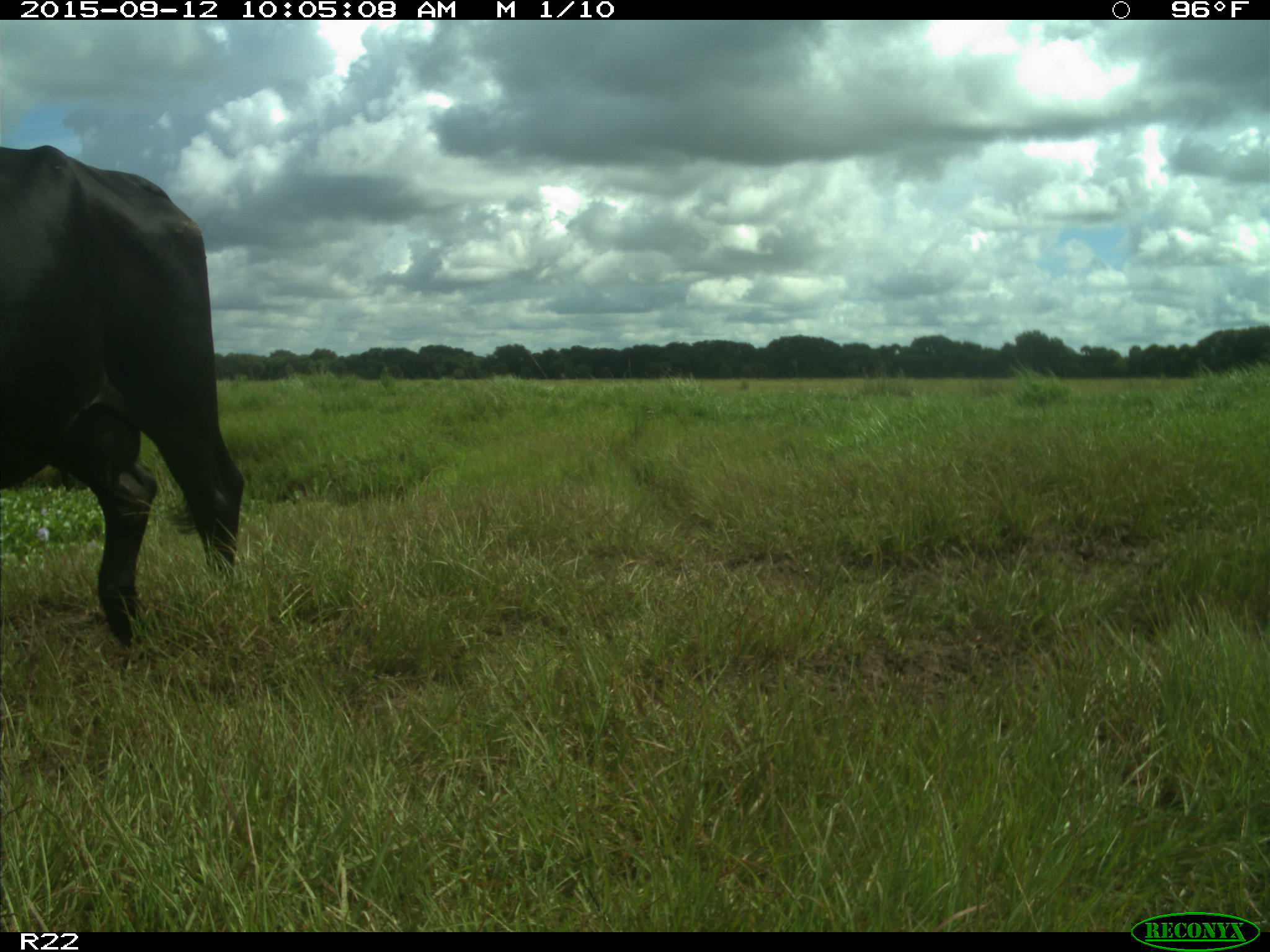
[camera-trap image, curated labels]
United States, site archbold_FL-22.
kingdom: Animalia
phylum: Chordata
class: Mammalia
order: Artiodactyla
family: Bovidae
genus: Bos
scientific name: Bos taurus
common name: domestic cow